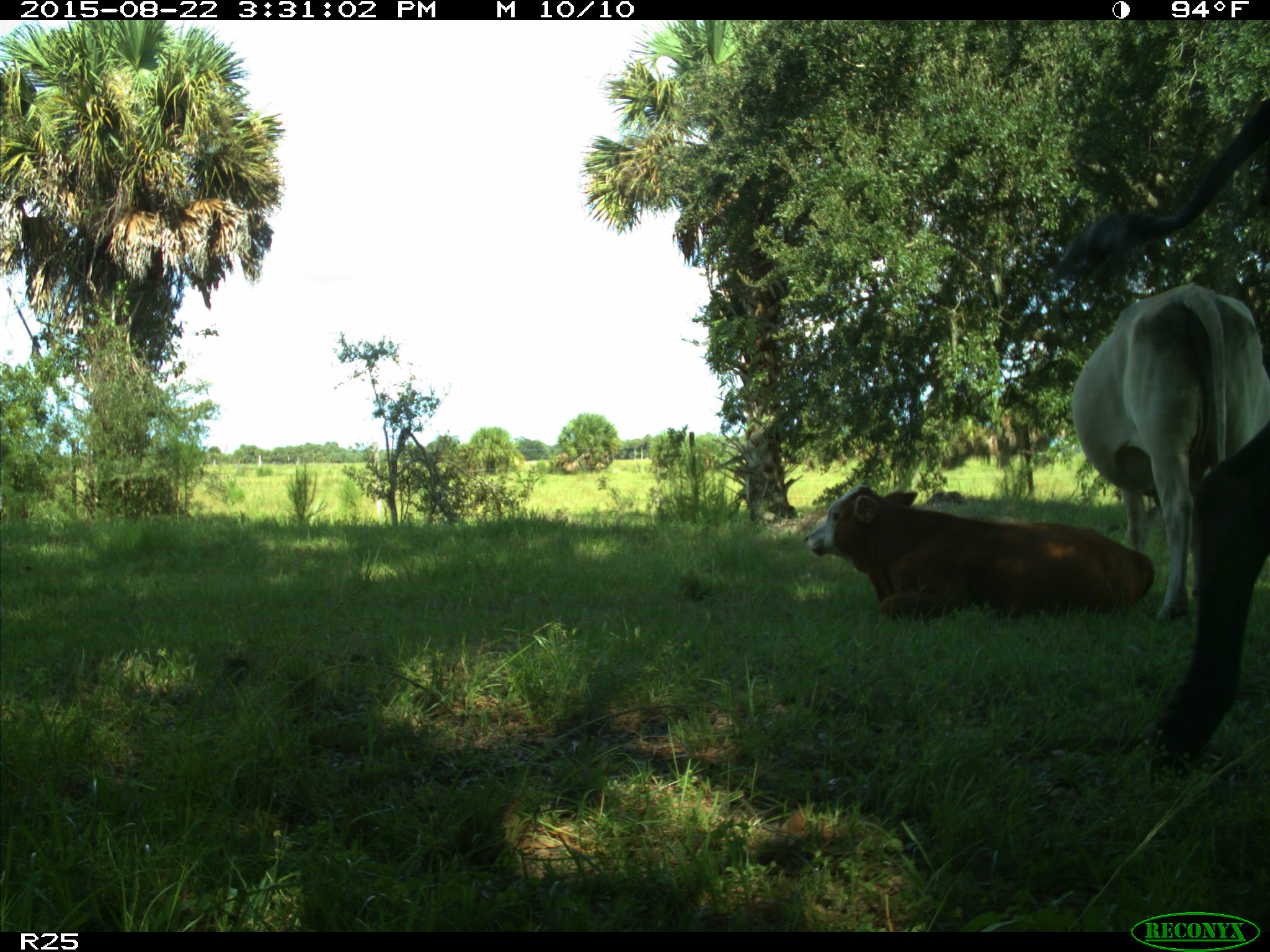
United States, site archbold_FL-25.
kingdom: Animalia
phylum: Chordata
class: Mammalia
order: Artiodactyla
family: Bovidae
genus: Bos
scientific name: Bos taurus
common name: domestic cow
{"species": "Bos taurus (domestic cow)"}